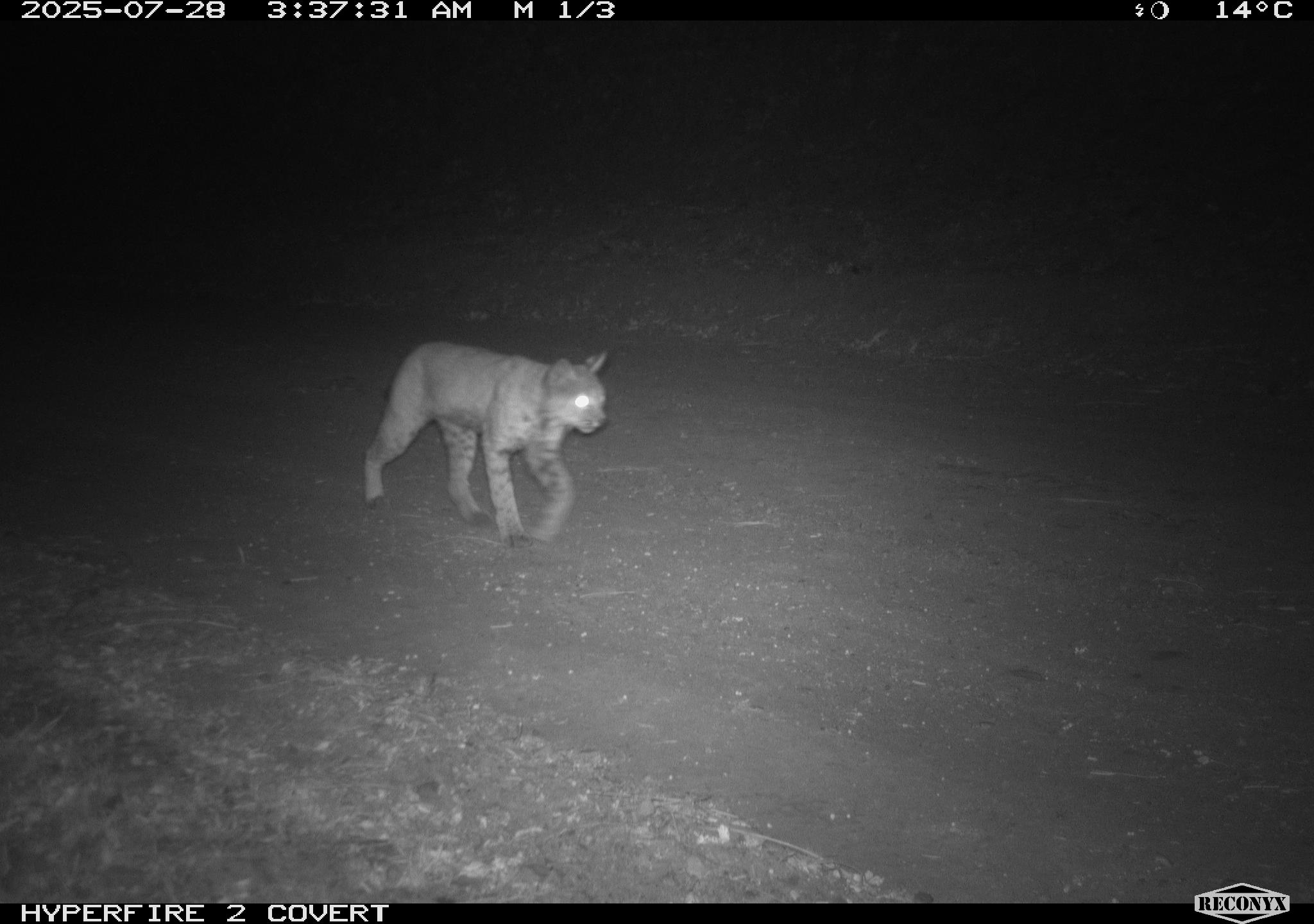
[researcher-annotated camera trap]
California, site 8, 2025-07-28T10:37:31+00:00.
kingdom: Animalia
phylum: Chordata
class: Mammalia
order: Carnivora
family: Felidae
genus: Lynx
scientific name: Lynx rufus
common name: bobcat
Bobcat (Lynx rufus).